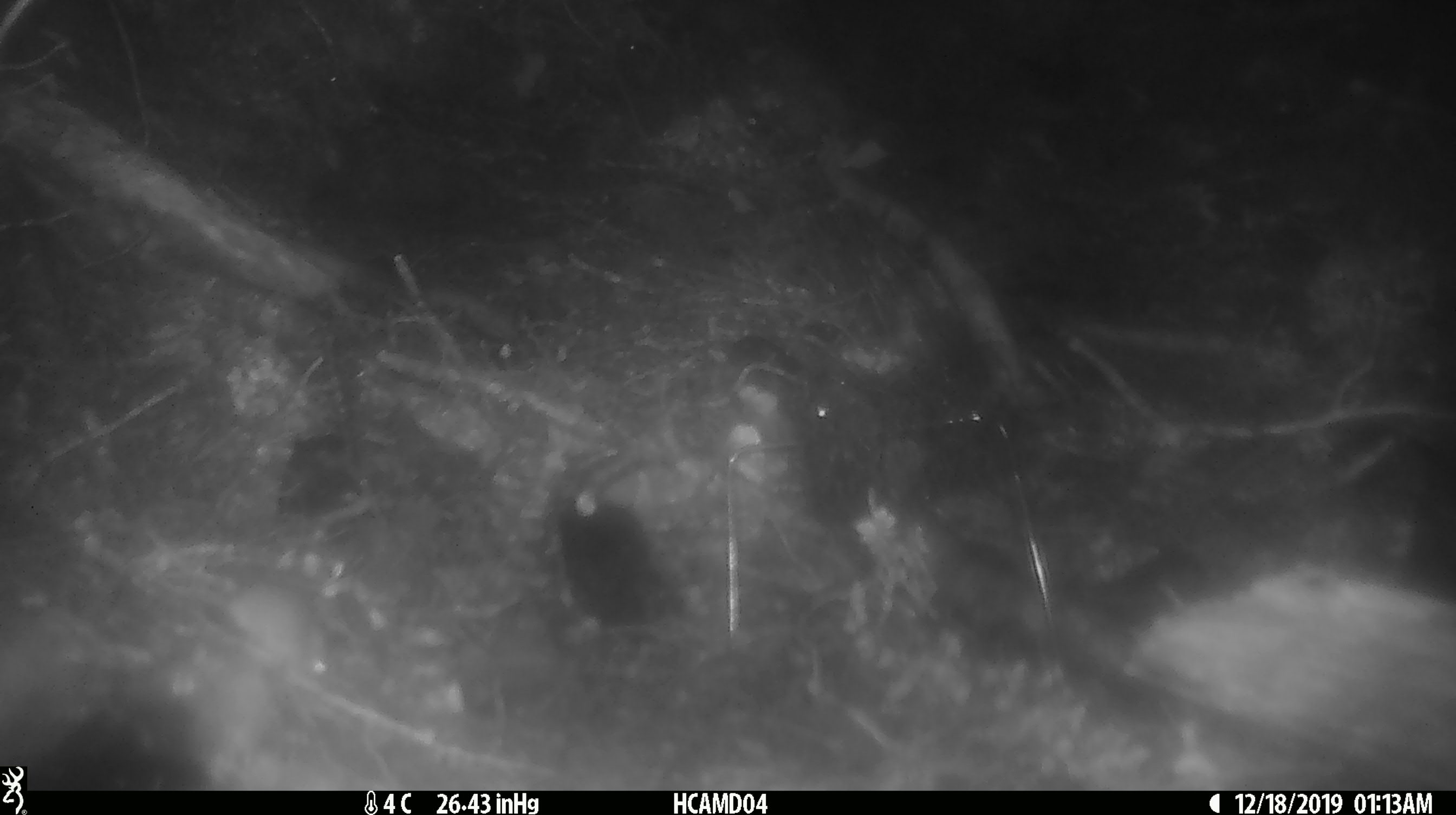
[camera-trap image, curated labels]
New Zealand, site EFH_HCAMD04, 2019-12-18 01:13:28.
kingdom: Animalia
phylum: Chordata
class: Mammalia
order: Rodentia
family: Muridae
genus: Mus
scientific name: Mus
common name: mouse